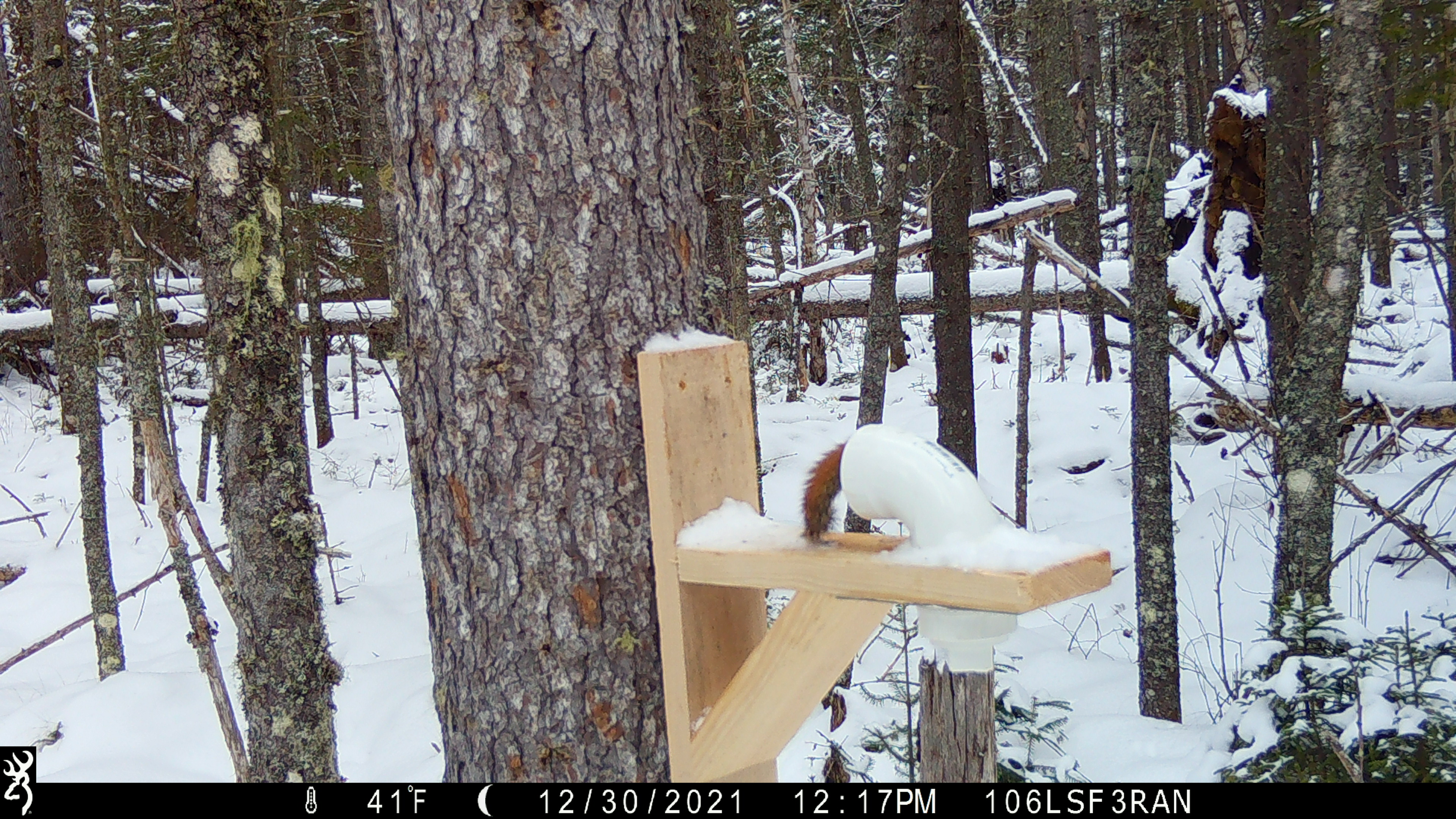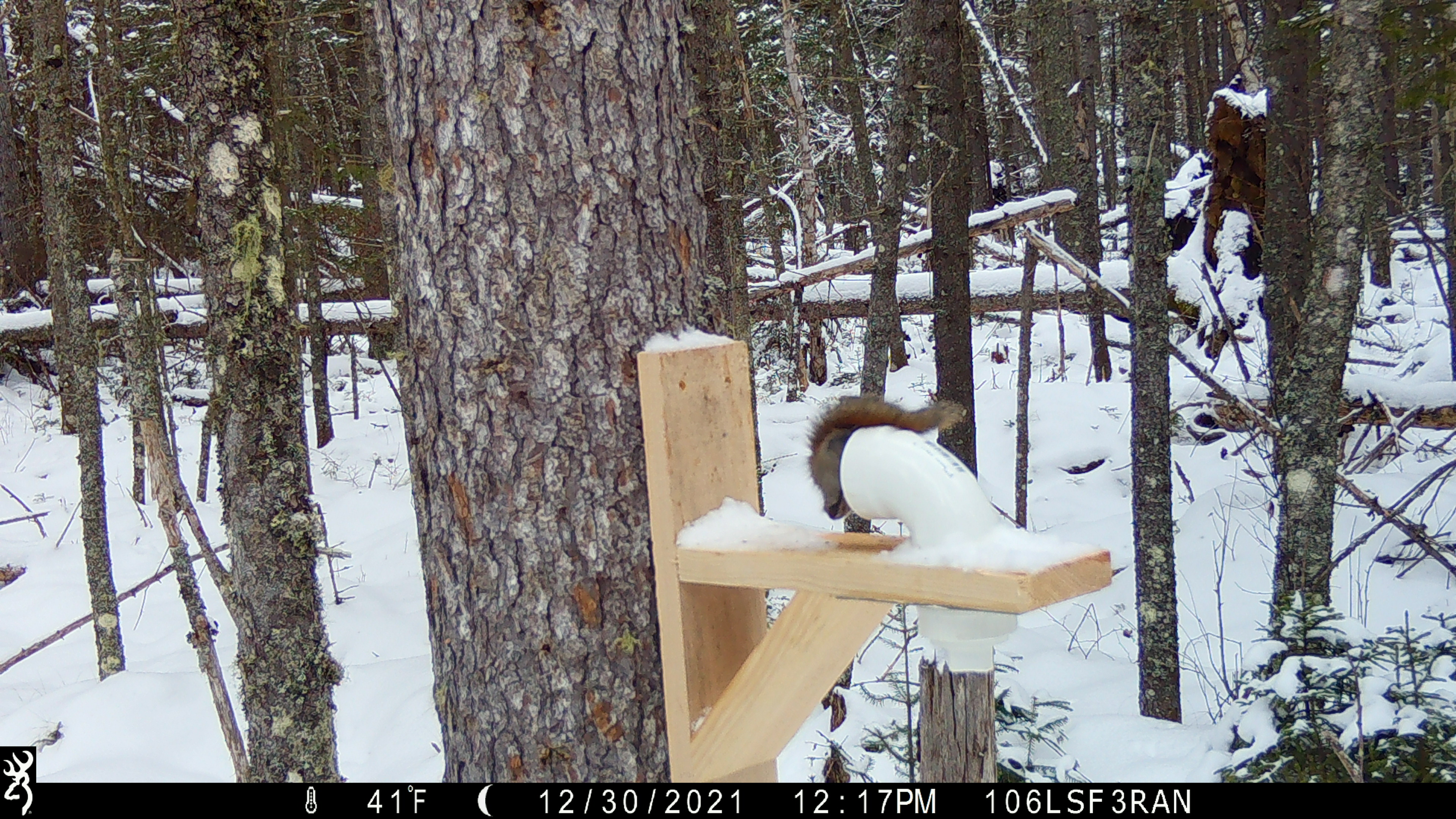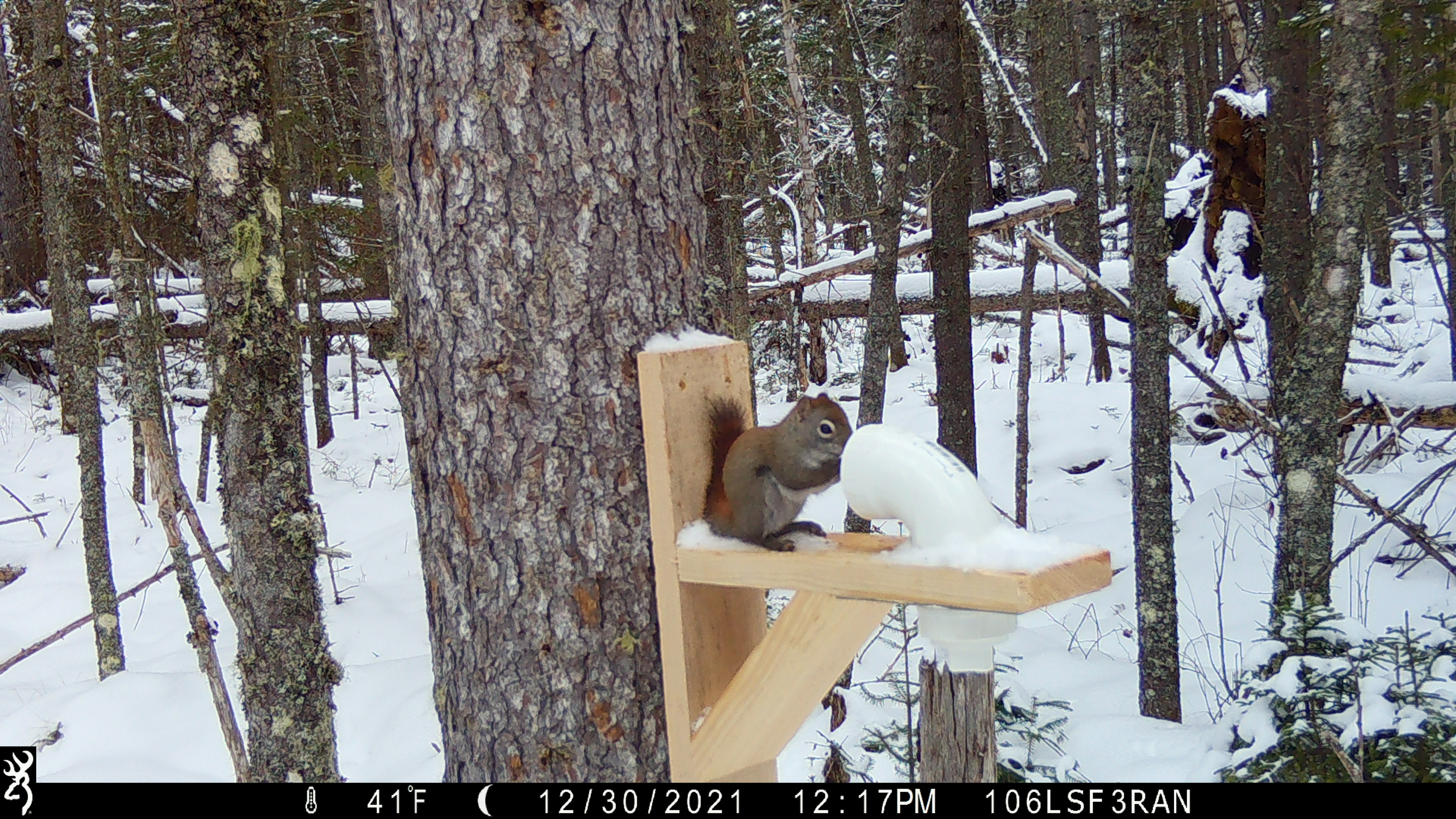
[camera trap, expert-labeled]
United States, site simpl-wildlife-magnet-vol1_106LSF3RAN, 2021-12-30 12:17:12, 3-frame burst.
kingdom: Animalia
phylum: Chordata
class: Mammalia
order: Rodentia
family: Sciuridae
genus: Tamiasciurus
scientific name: Tamiasciurus hudsonicus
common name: red squirrel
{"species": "red squirrel (Tamiasciurus hudsonicus)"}